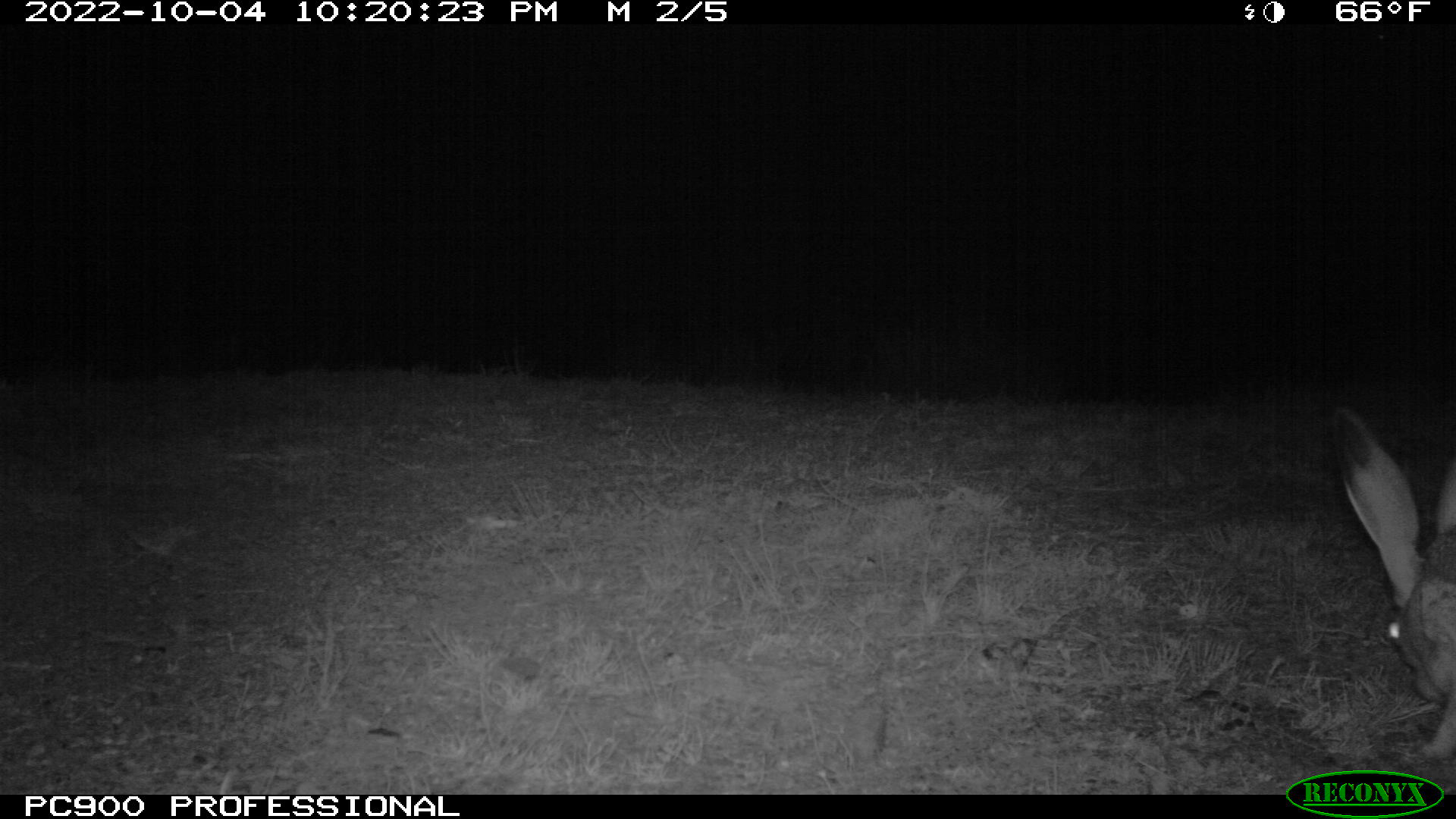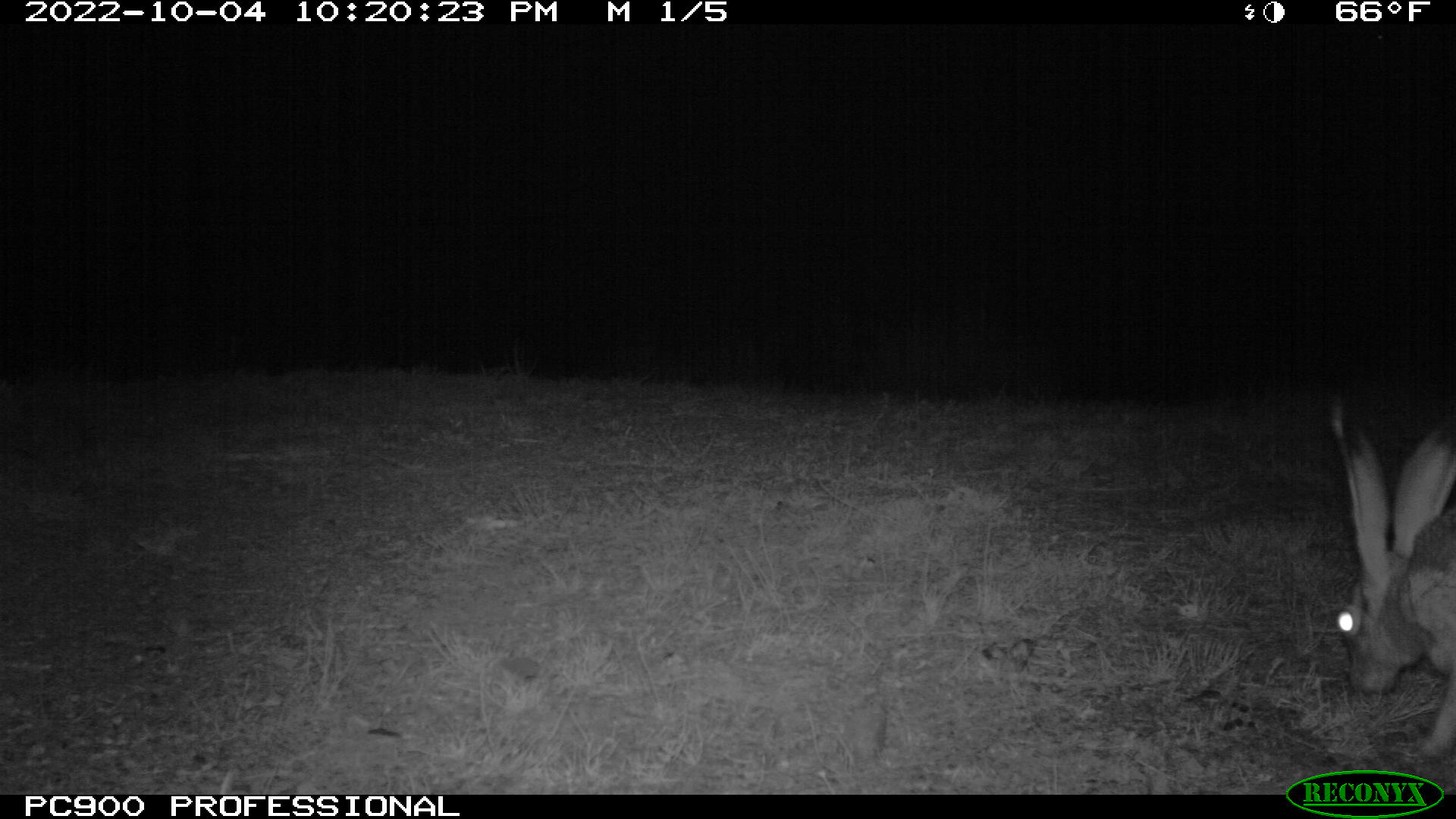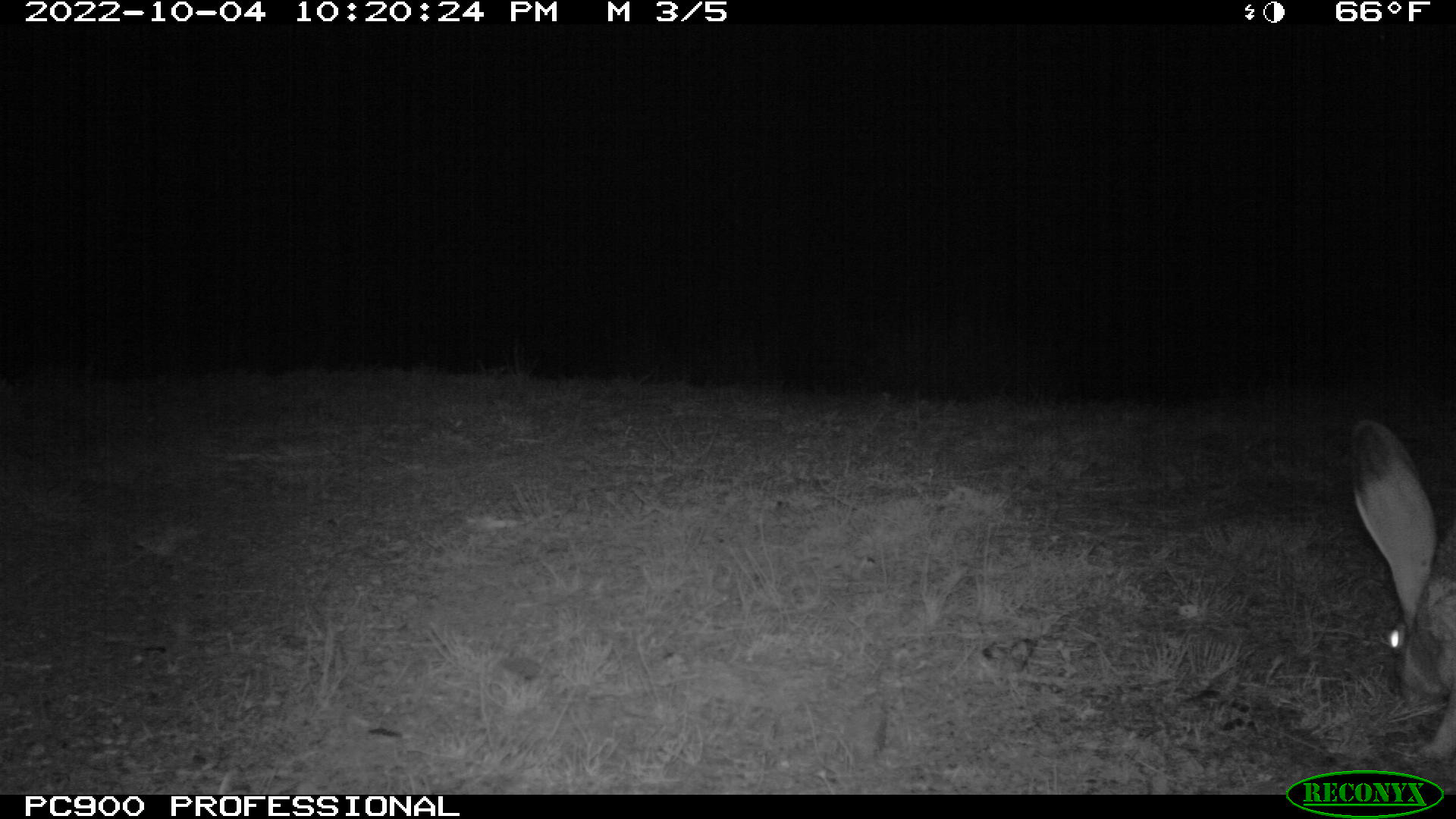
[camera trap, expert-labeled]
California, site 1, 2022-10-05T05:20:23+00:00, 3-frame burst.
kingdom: Animalia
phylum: Chordata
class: Mammalia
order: Lagomorpha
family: Leporidae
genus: Lepus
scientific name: Lepus californicus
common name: black-tailed jackrabbit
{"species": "black-tailed jackrabbit (Lepus californicus)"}